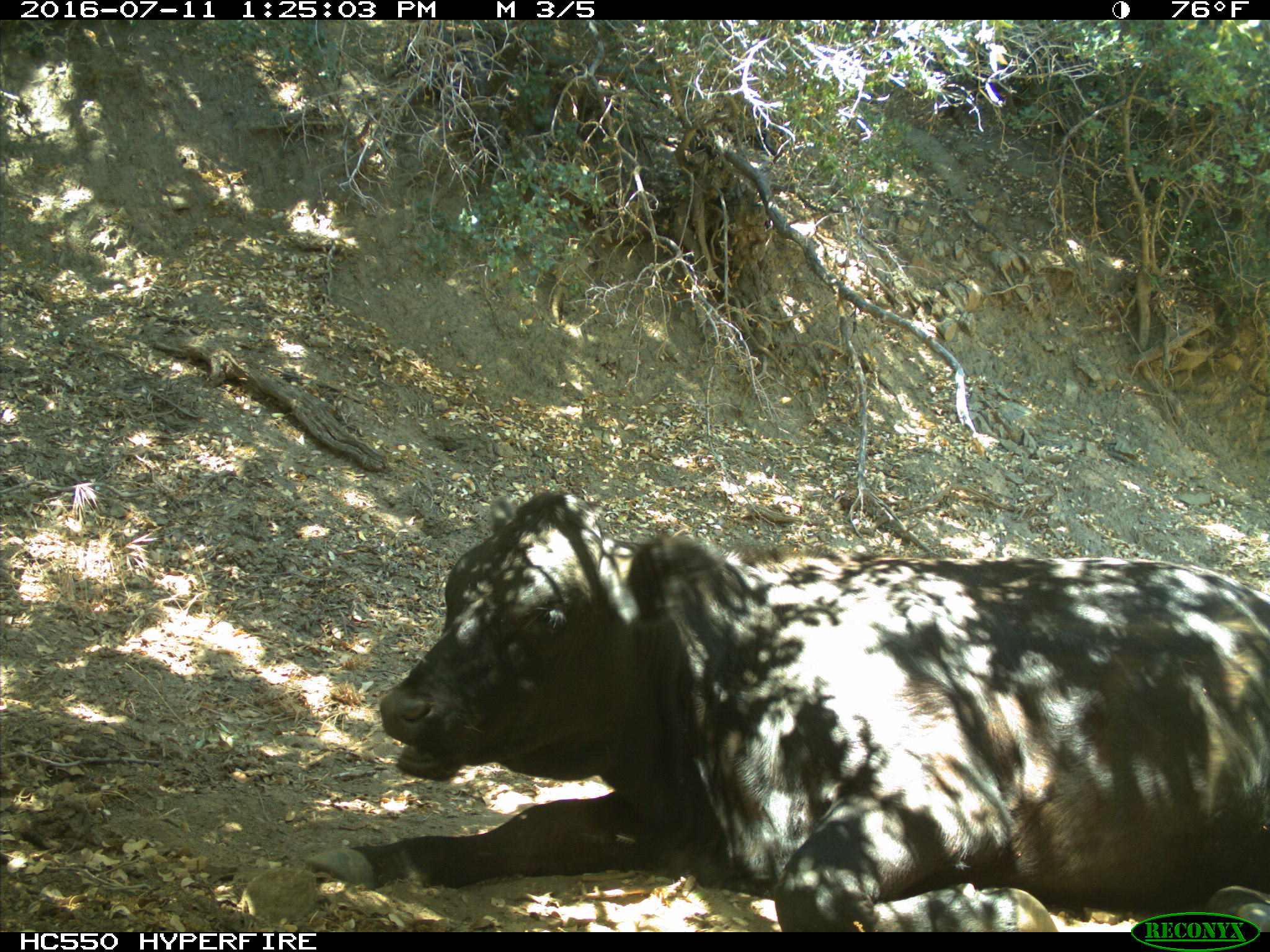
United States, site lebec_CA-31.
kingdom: Animalia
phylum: Chordata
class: Mammalia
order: Artiodactyla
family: Bovidae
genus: Bos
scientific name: Bos taurus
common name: domestic cow